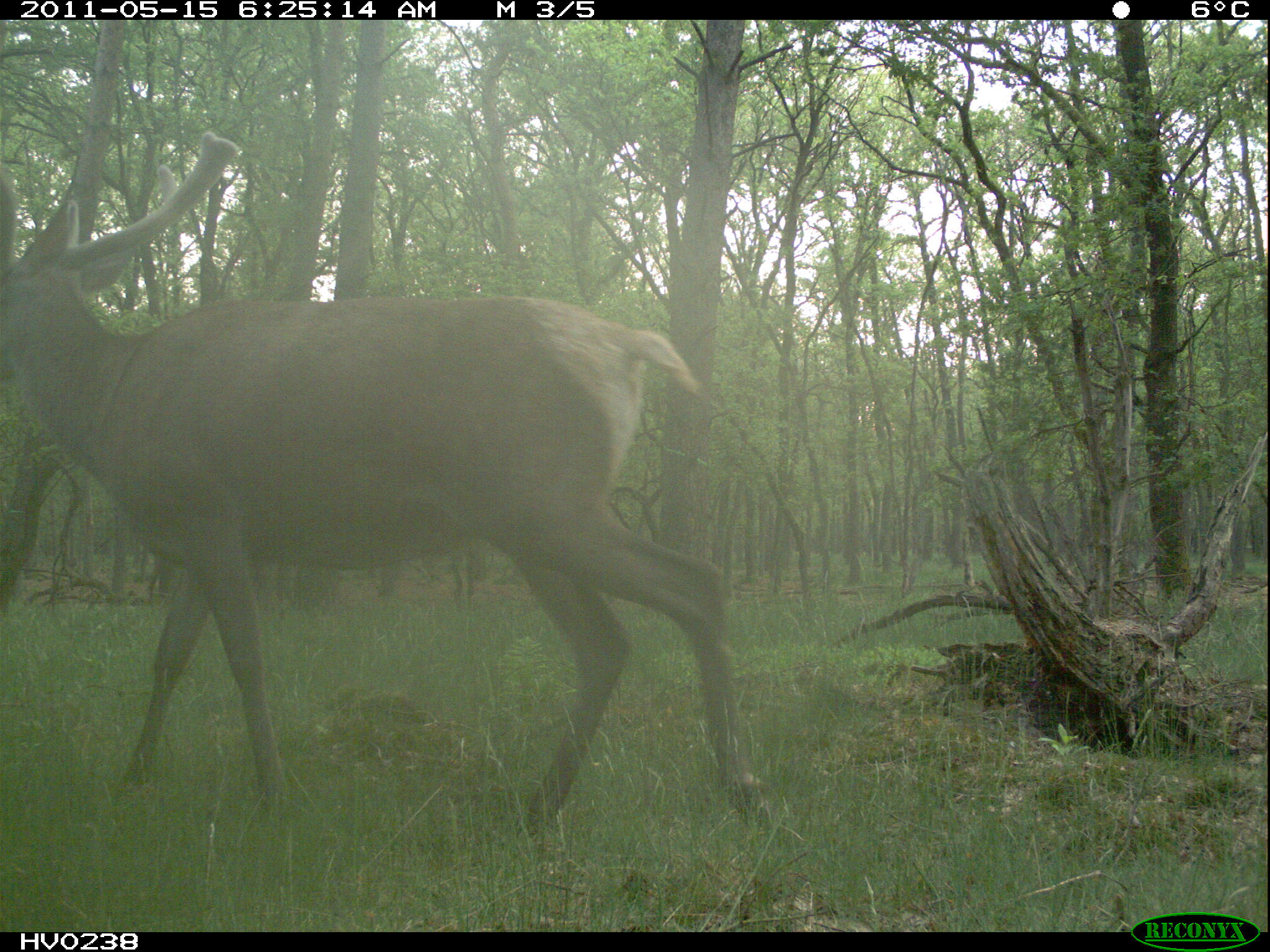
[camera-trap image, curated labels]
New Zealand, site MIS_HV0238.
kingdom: Animalia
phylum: Chordata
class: Mammalia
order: Artiodactyla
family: Cervidae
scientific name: Cervidae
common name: deer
Deer (Cervidae).